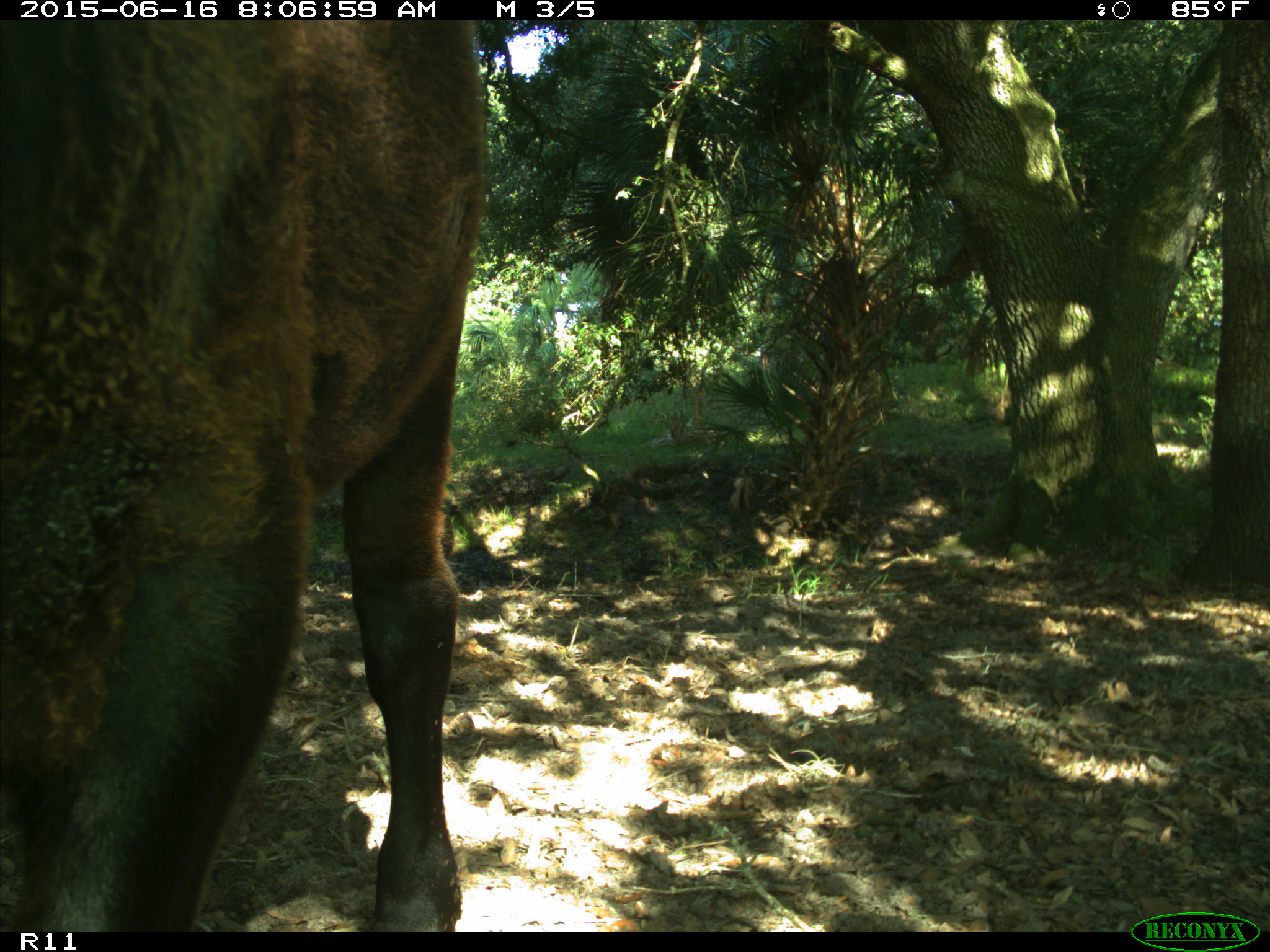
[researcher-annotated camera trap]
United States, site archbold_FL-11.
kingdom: Animalia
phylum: Chordata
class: Mammalia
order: Artiodactyla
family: Bovidae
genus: Bos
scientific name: Bos taurus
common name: domestic cow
Bos taurus (domestic cow).